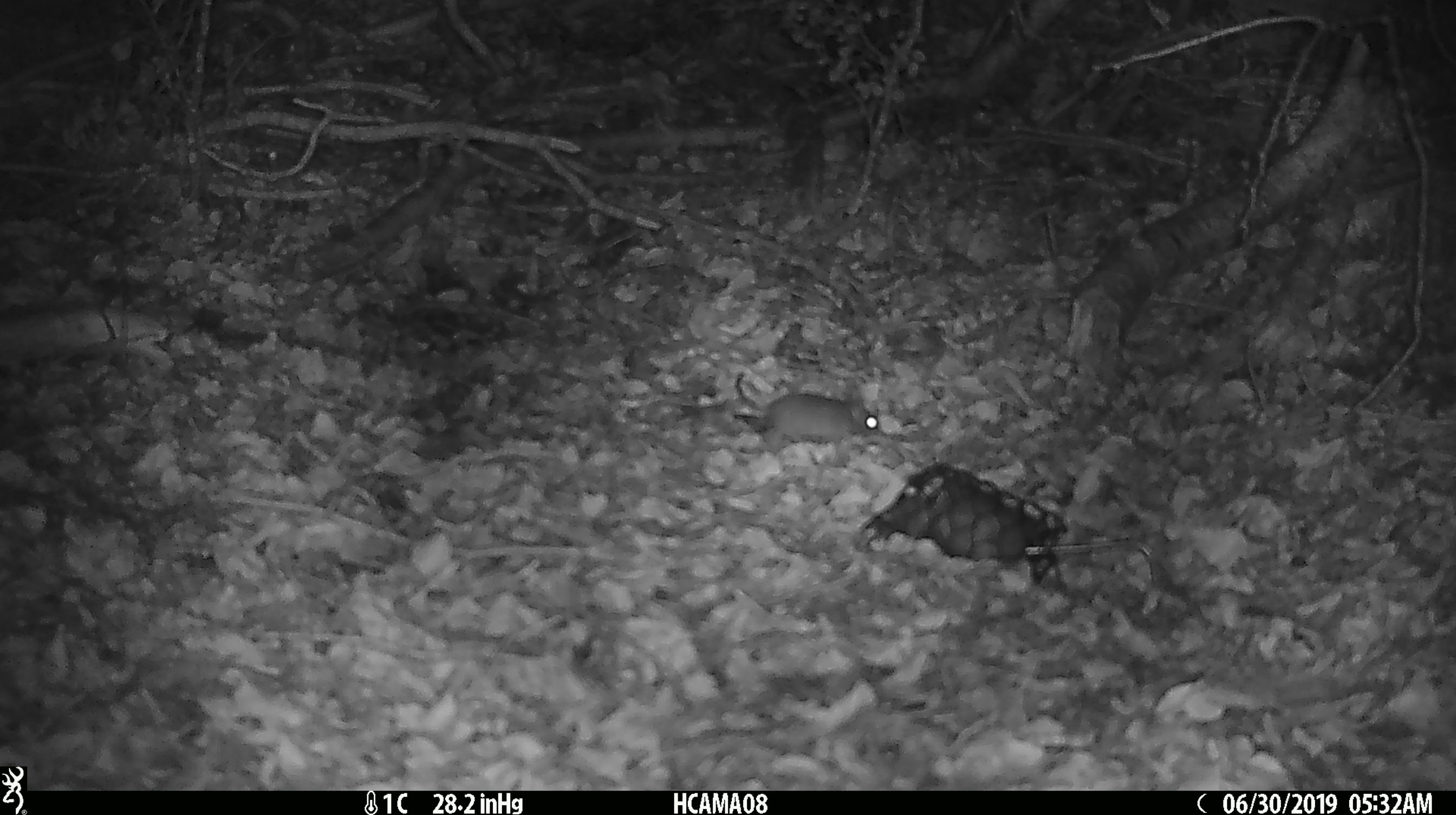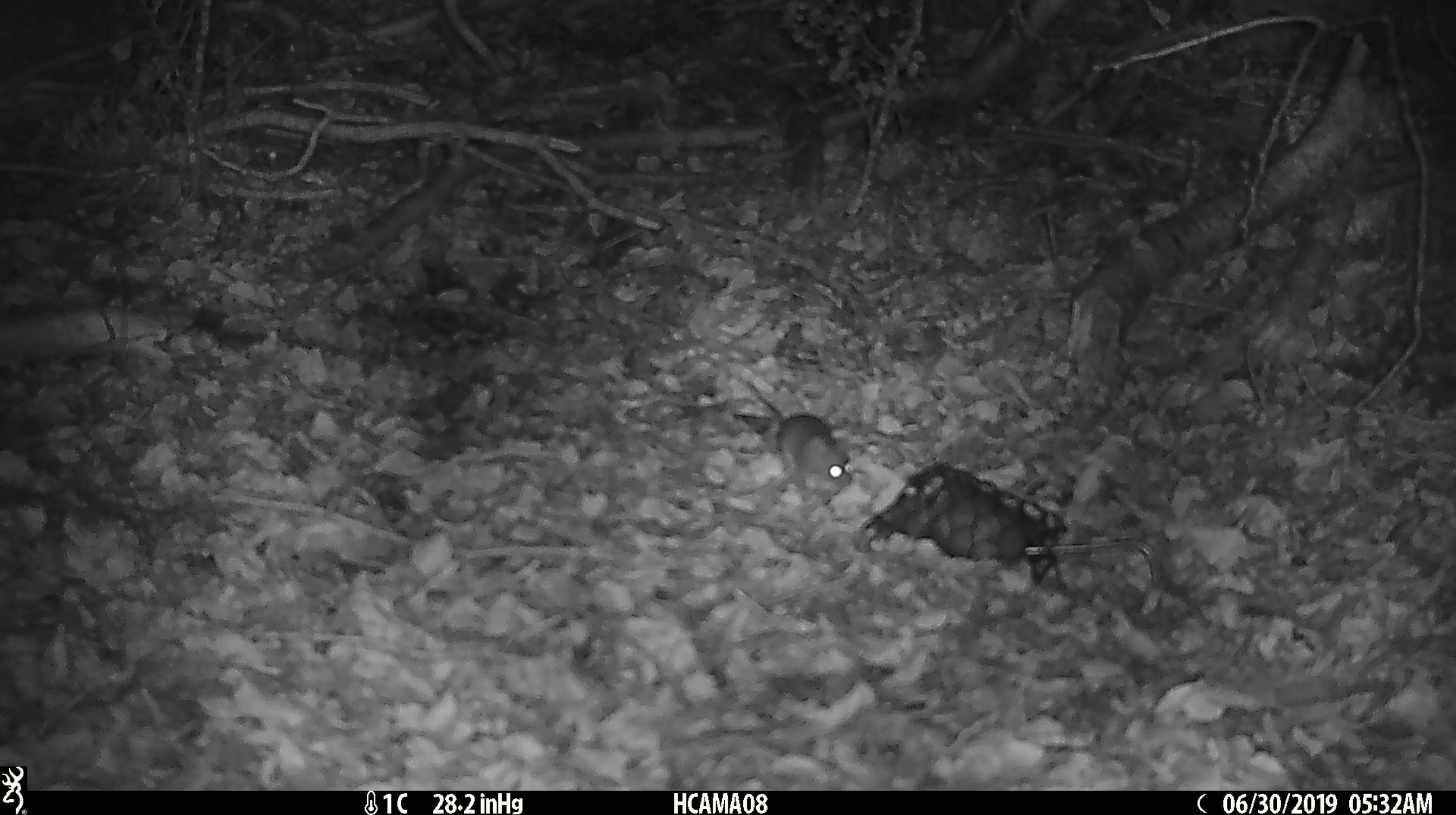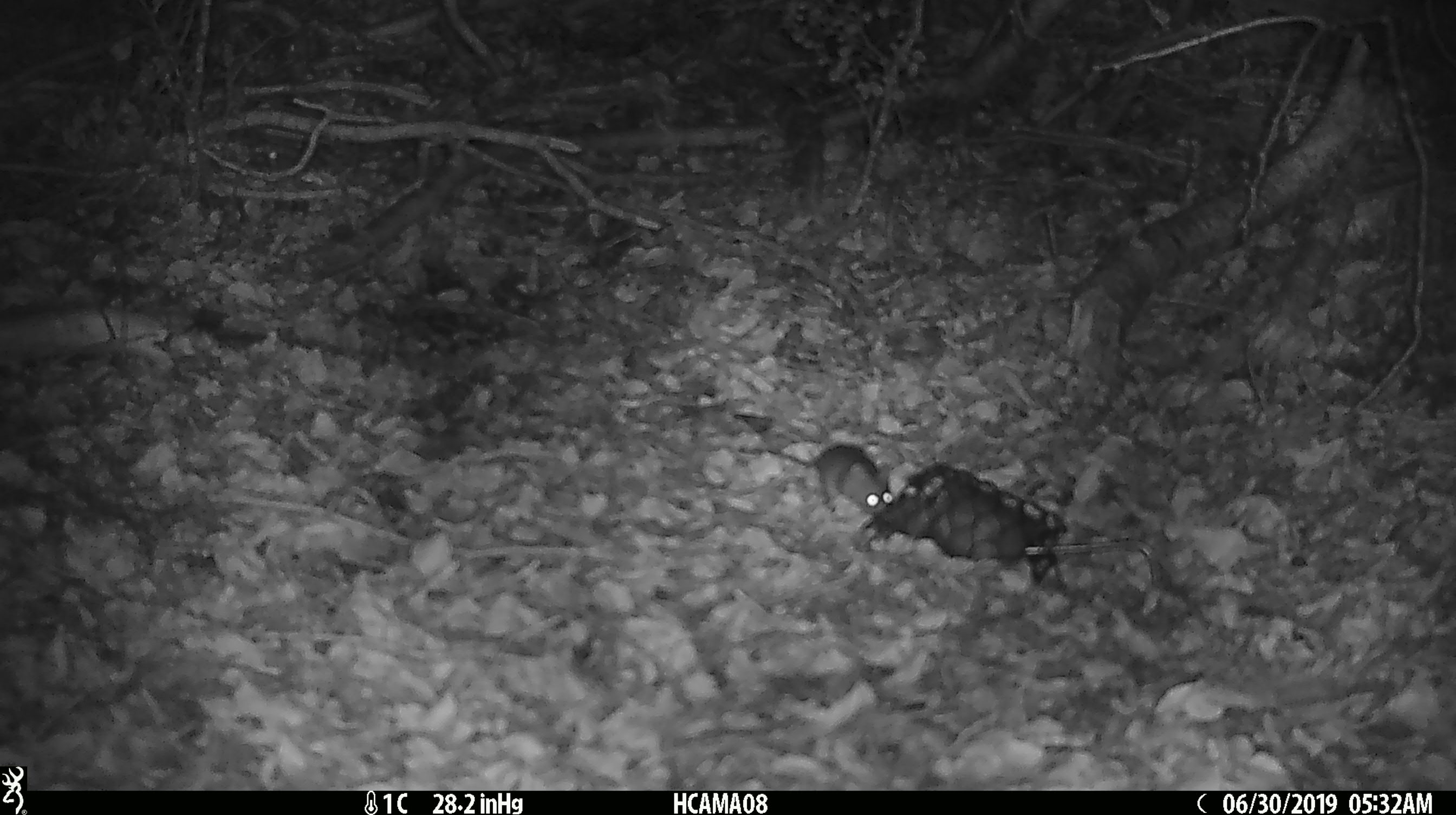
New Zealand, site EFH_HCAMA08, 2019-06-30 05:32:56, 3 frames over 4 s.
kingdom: Animalia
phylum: Chordata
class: Mammalia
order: Rodentia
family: Muridae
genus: Mus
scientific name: Mus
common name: mouse